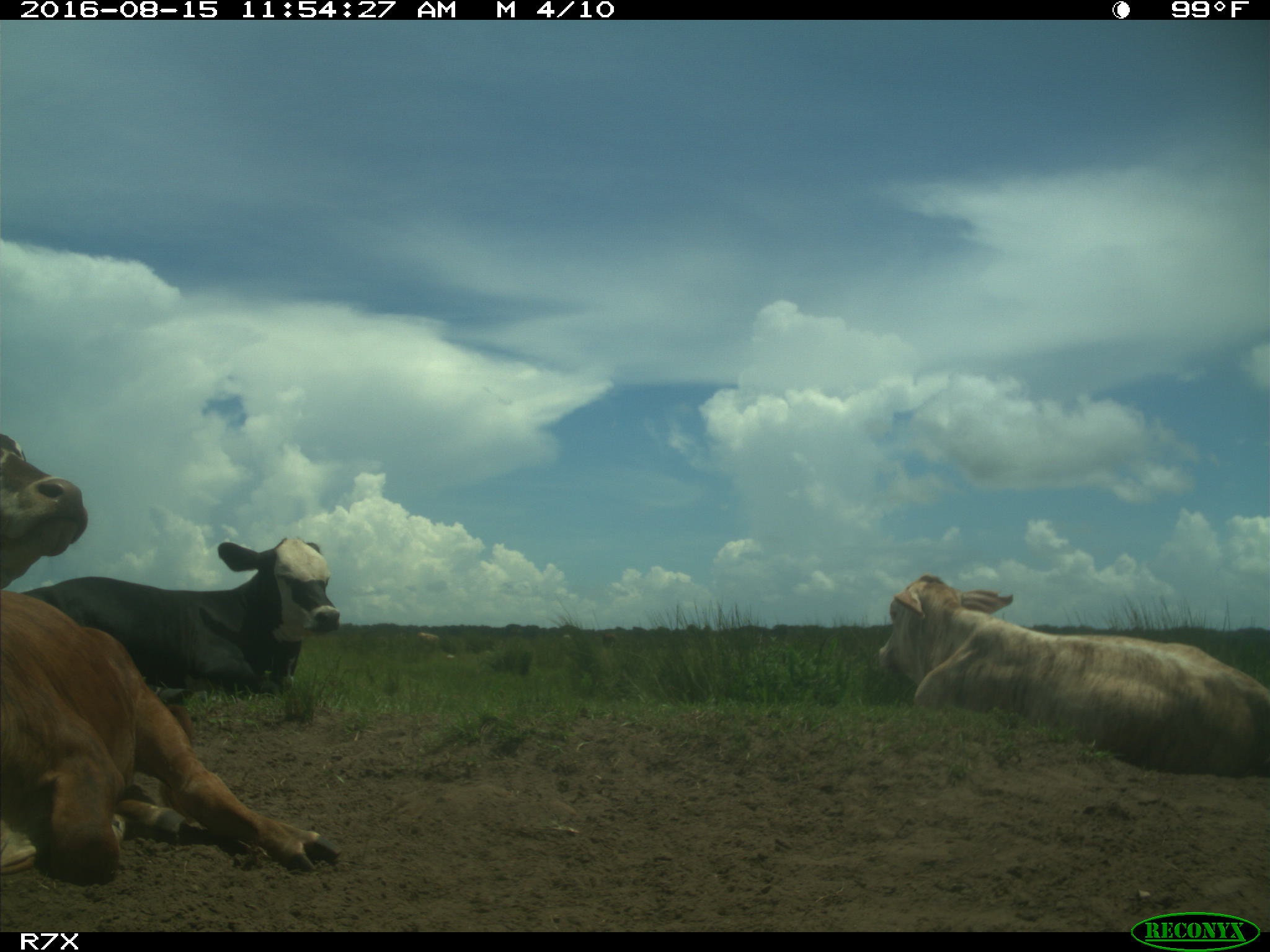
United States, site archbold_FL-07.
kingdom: Animalia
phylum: Chordata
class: Mammalia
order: Artiodactyla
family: Bovidae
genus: Bos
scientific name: Bos taurus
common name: domestic cow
Bos taurus (domestic cow).